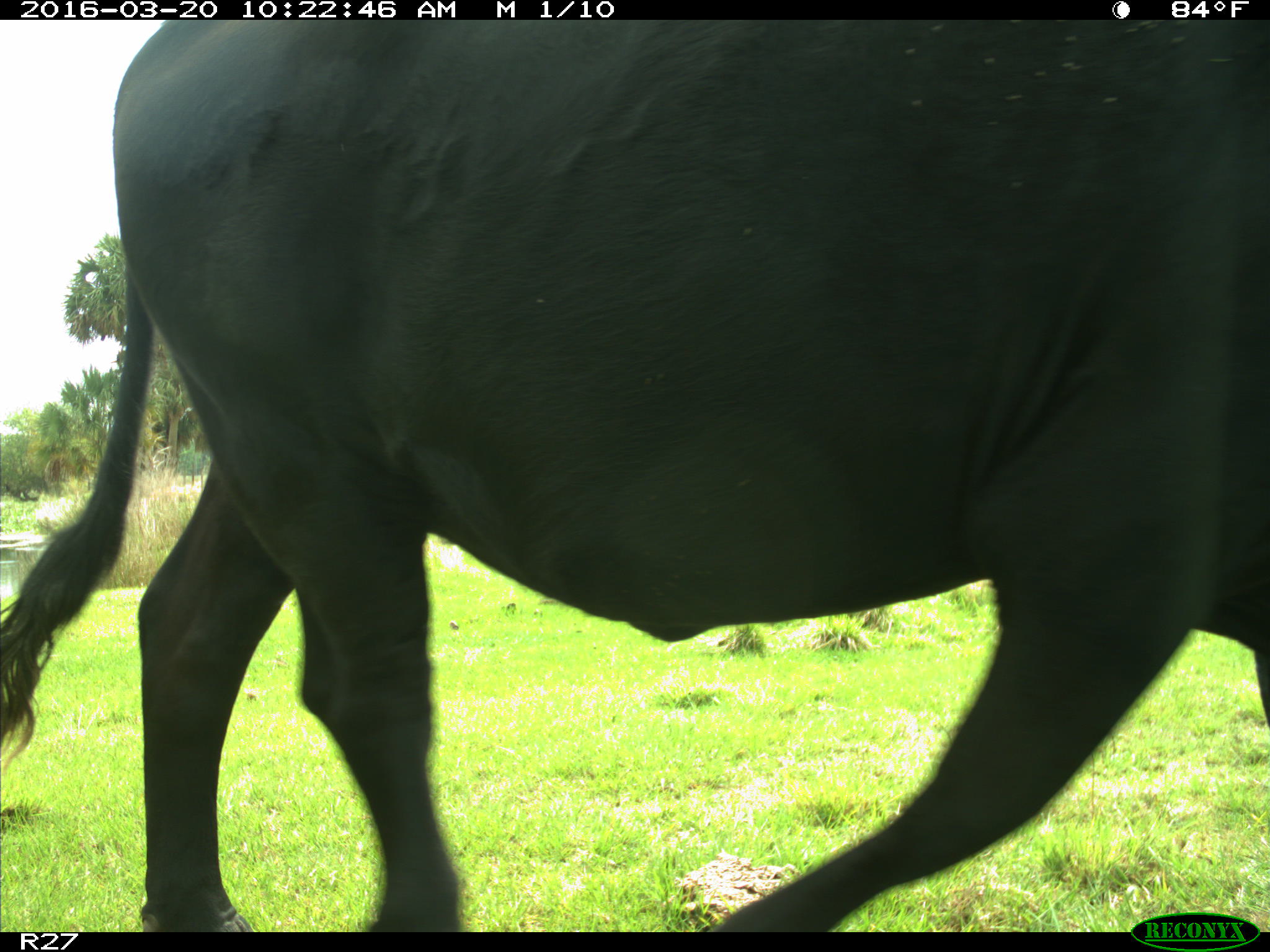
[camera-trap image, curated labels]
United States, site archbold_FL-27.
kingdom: Animalia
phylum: Chordata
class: Mammalia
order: Artiodactyla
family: Bovidae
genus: Bos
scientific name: Bos taurus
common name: domestic cow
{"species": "Bos taurus (domestic cow)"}